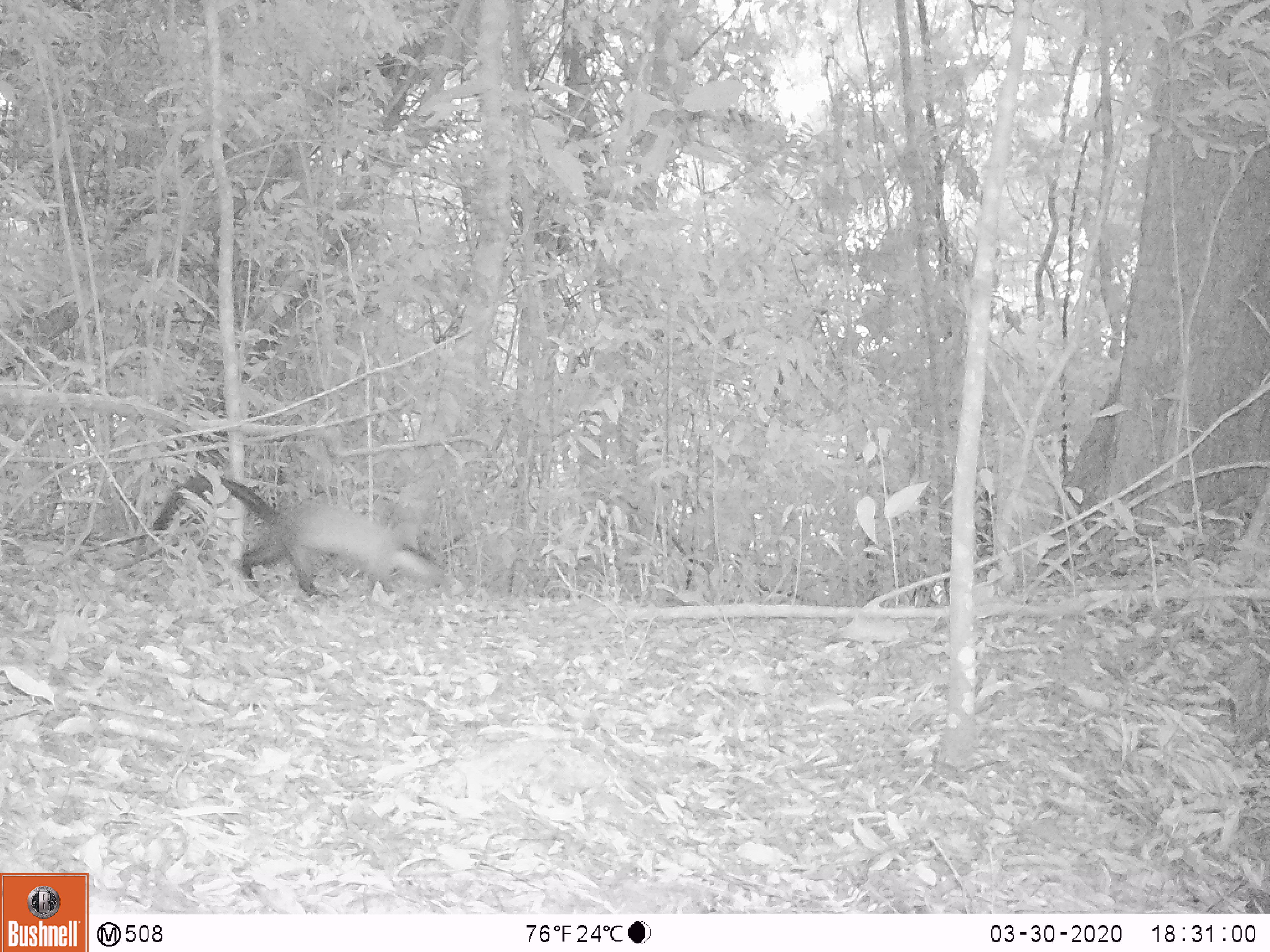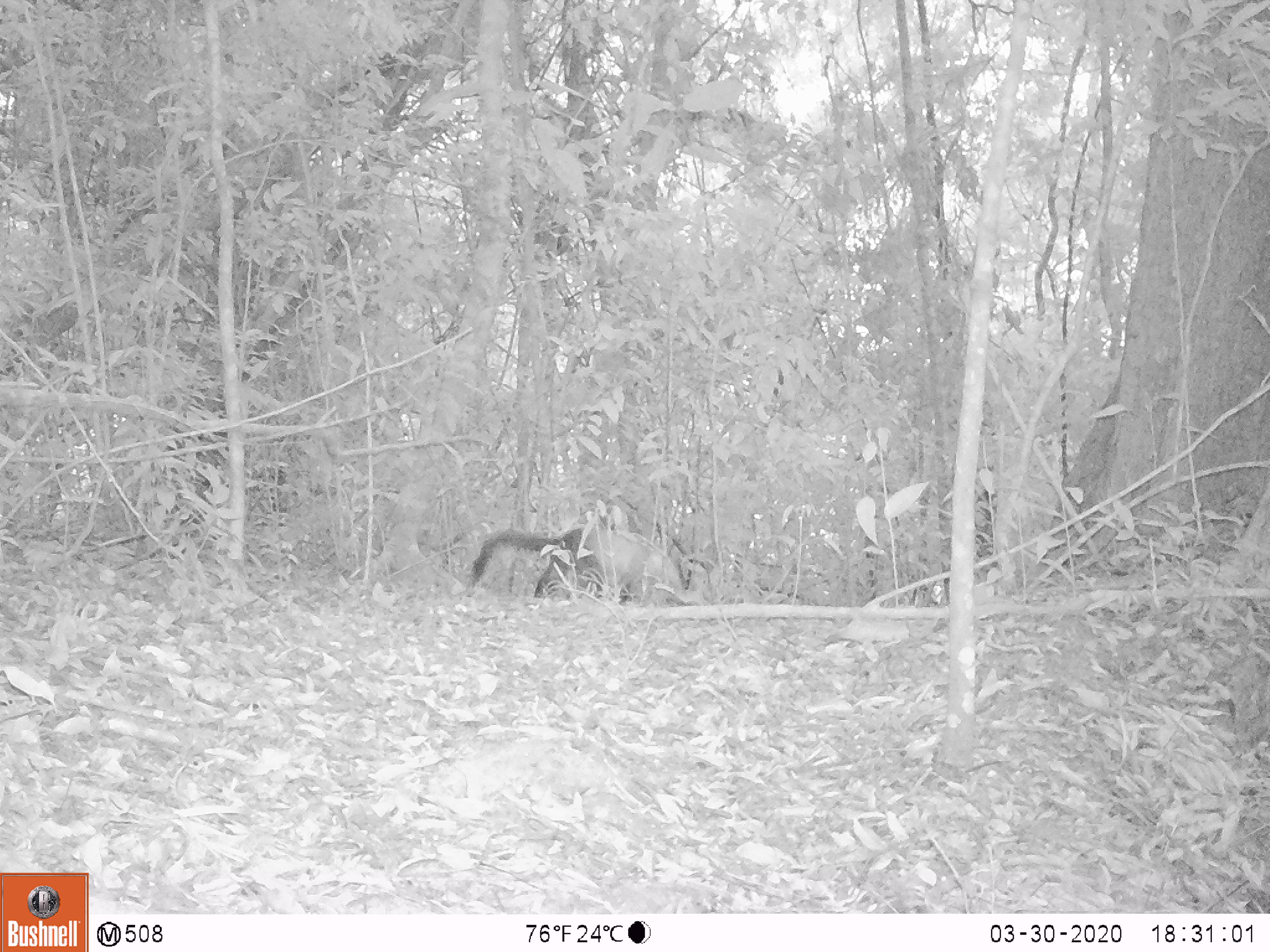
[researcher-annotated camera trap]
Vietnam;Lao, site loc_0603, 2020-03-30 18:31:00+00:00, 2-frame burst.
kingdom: Animalia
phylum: Chordata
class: Mammalia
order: Carnivora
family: Mustelidae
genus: Martes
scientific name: Martes flavigula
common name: yellow-throated marten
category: yellow throated marten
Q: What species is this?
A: Yellow throated marten (yellow-throated marten) (Martes flavigula).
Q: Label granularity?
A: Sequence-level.